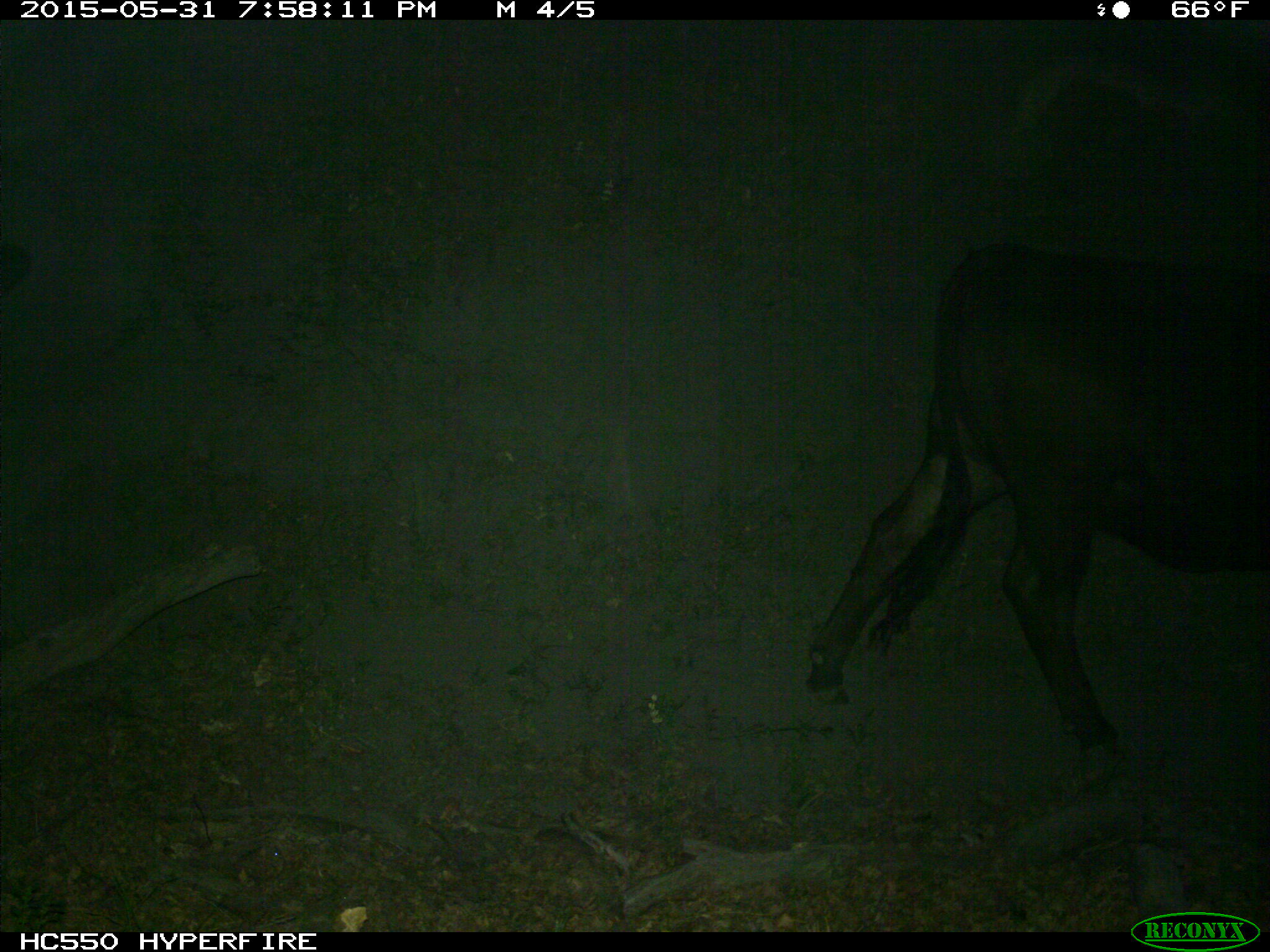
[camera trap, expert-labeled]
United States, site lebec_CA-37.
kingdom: Animalia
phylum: Chordata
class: Mammalia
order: Artiodactyla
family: Bovidae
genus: Bos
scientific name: Bos taurus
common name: domestic cow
Bos taurus (domestic cow).